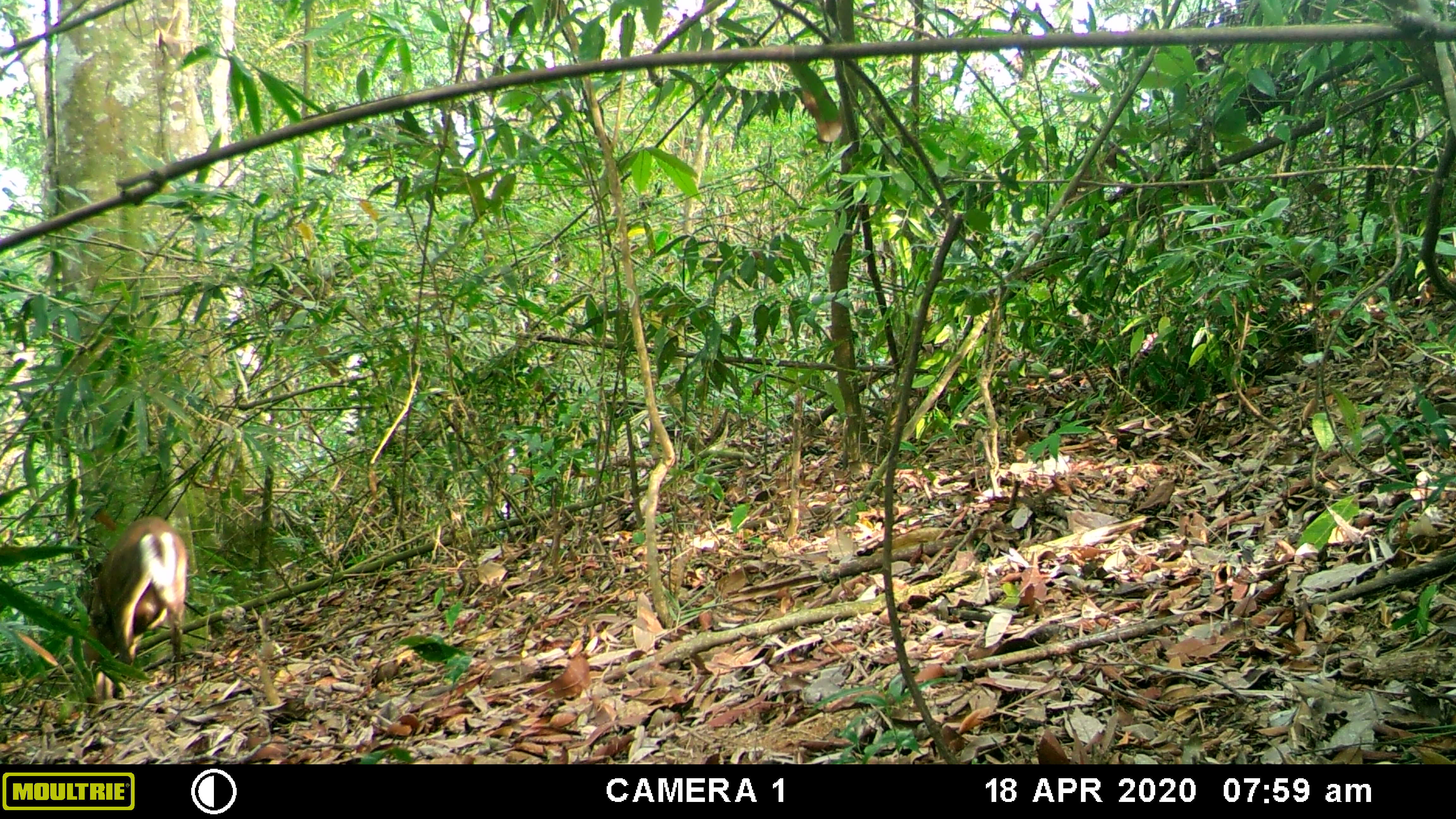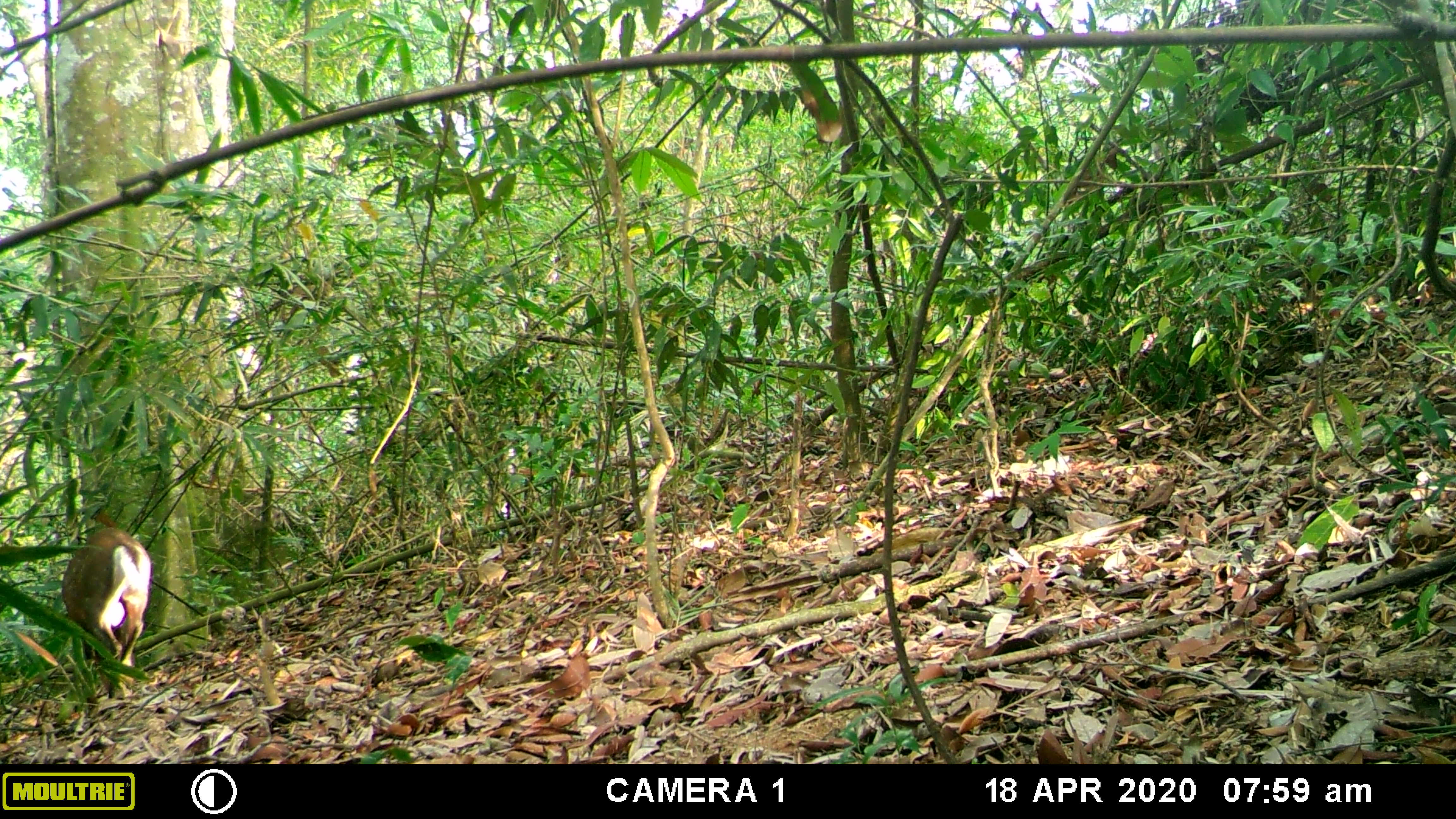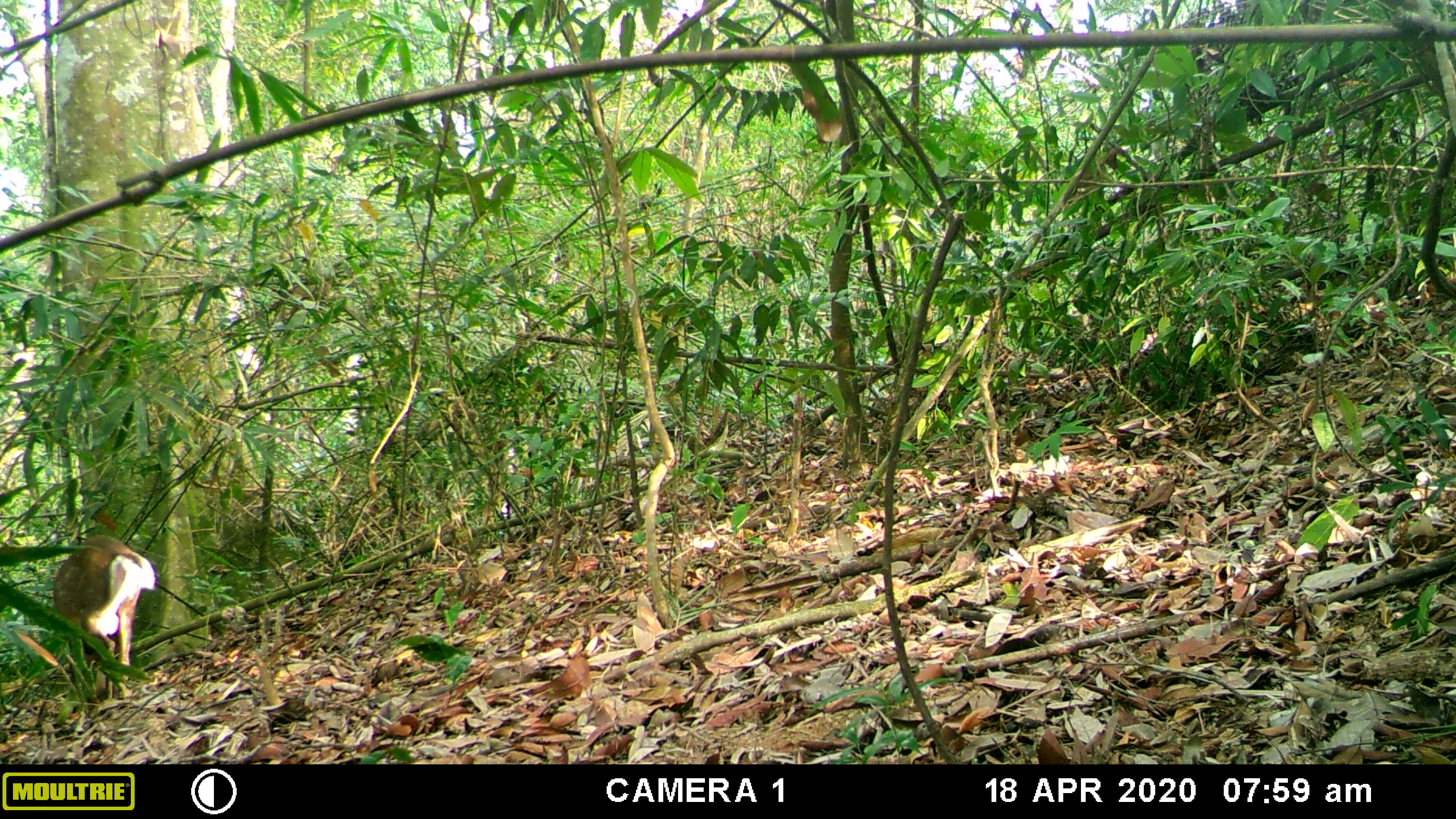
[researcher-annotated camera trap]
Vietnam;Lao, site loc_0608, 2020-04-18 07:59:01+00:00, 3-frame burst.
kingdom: Animalia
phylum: Chordata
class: Mammalia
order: Artiodactyla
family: Cervidae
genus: Muntiacus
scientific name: Muntiacus rooseveltorum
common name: roosevelt's muntjac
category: roosevelts muntjac group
Roosevelts muntjac group (roosevelt's muntjac) (Muntiacus rooseveltorum). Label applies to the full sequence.